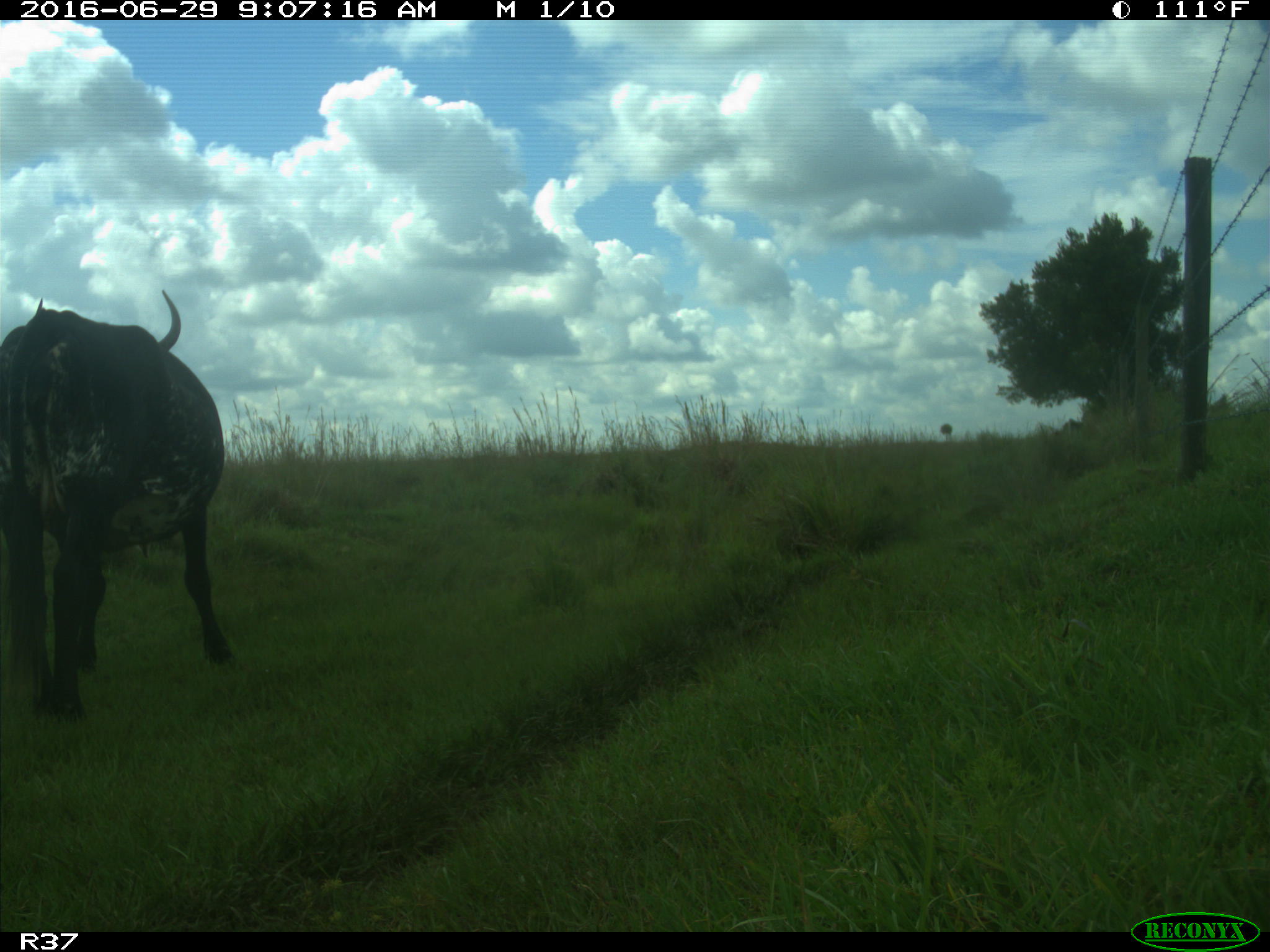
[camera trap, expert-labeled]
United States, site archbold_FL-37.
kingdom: Animalia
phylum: Chordata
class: Mammalia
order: Artiodactyla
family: Bovidae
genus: Bos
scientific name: Bos taurus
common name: domestic cow